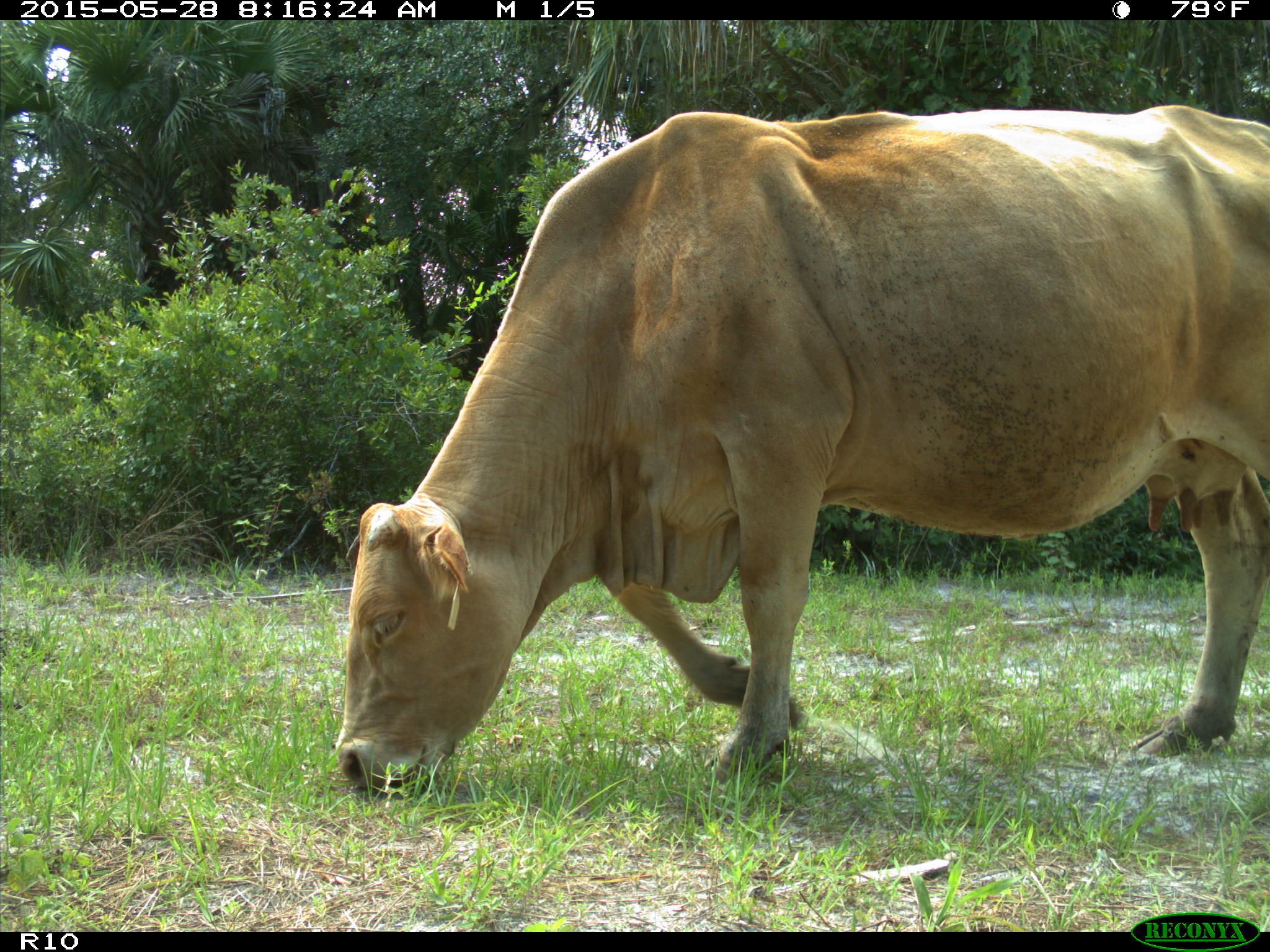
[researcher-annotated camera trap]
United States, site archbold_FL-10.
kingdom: Animalia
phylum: Chordata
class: Mammalia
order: Artiodactyla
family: Bovidae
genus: Bos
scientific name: Bos taurus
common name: domestic cow